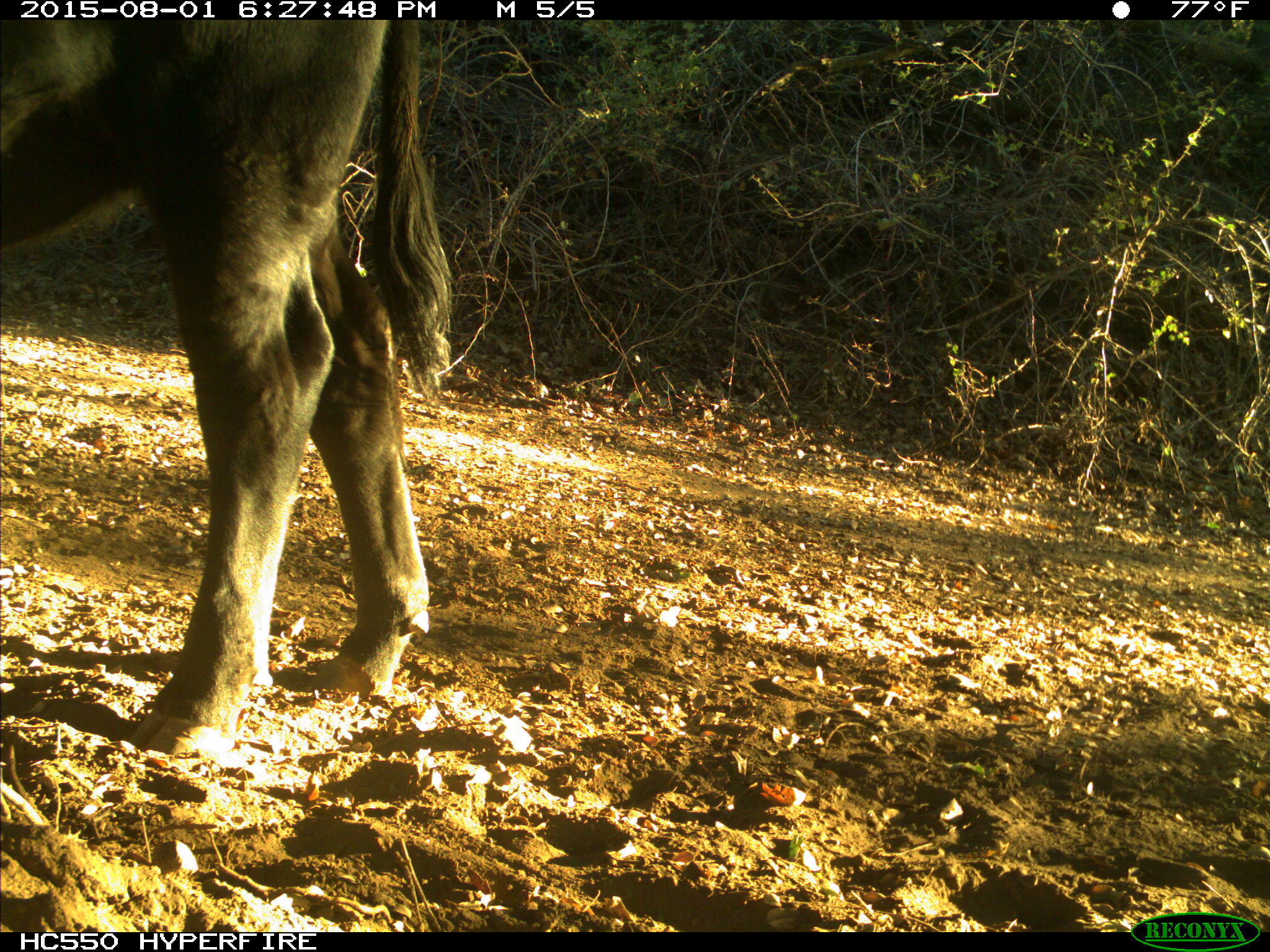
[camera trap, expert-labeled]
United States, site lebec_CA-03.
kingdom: Animalia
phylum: Chordata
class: Mammalia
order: Artiodactyla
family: Bovidae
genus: Bos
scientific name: Bos taurus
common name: domestic cow